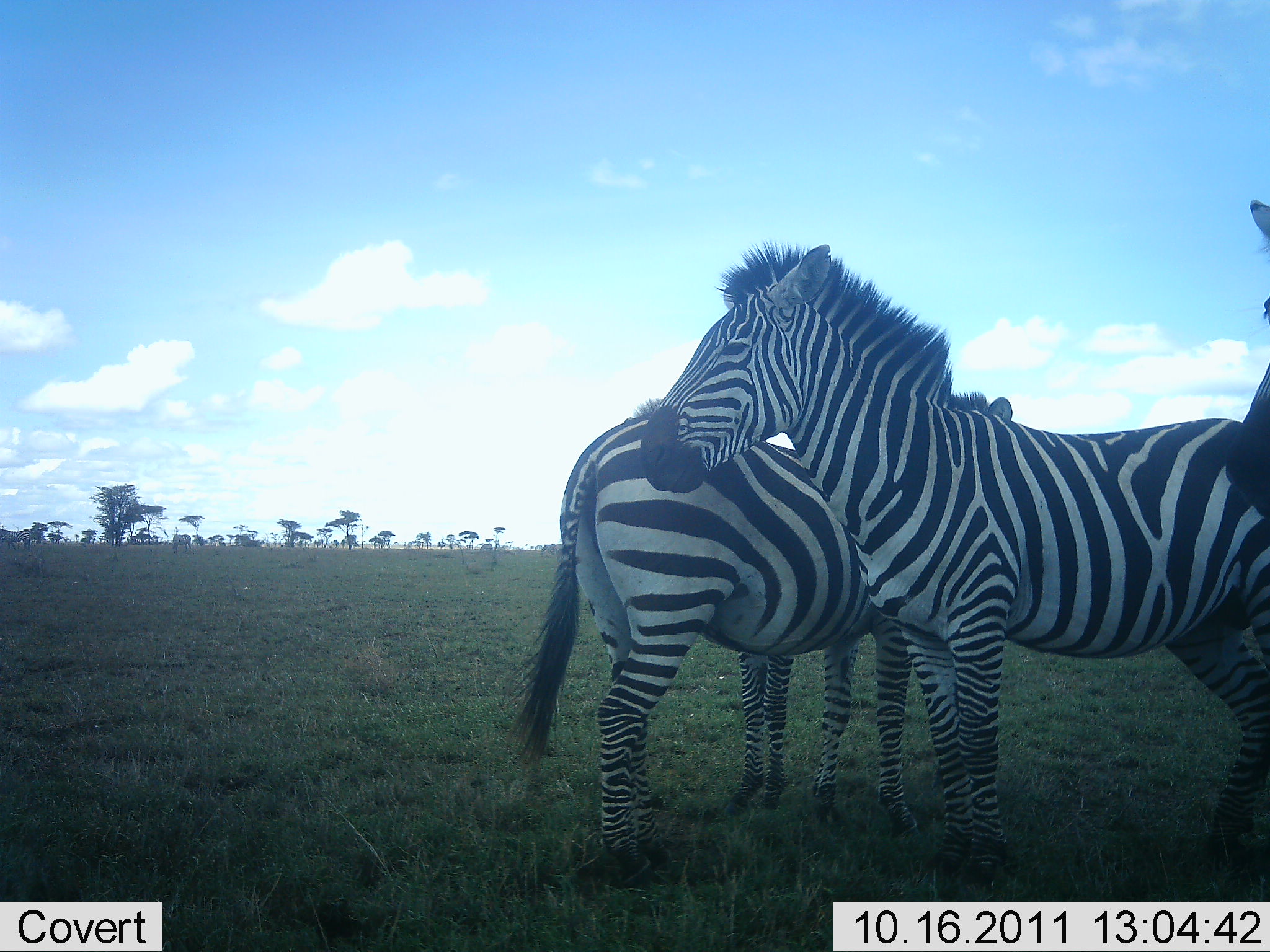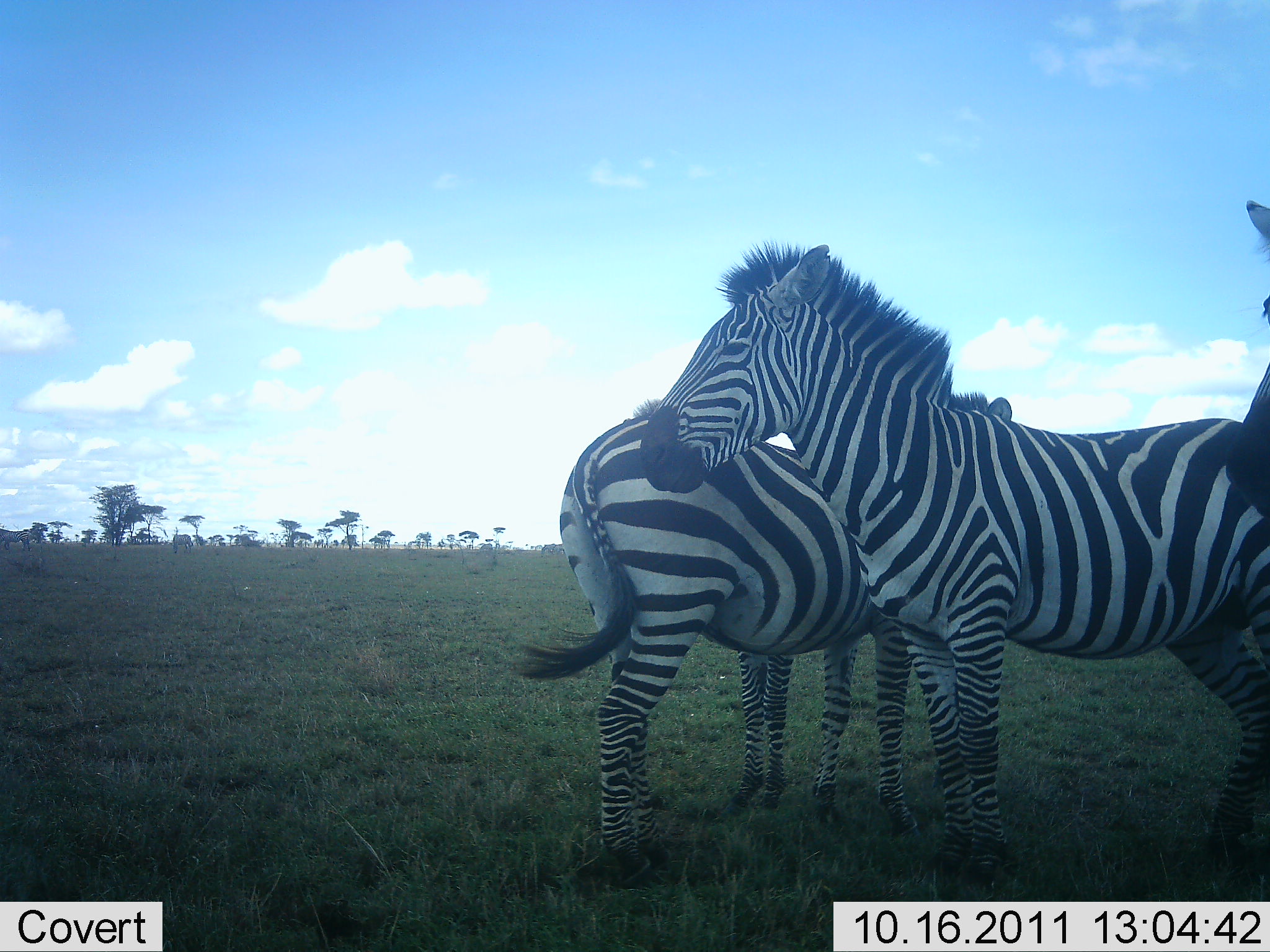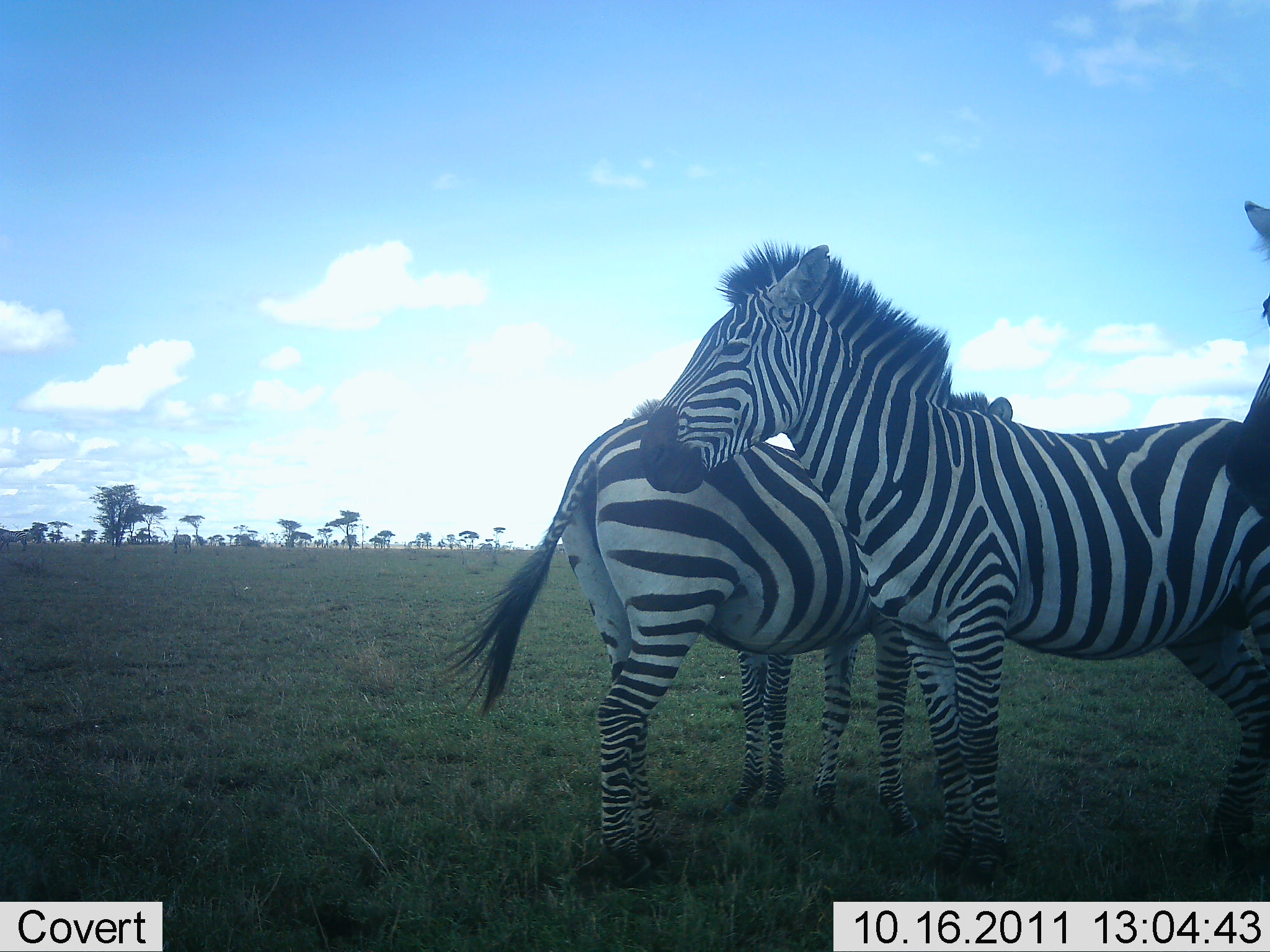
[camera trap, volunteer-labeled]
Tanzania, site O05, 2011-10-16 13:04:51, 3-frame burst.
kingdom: Animalia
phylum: Chordata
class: Mammalia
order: Perissodactyla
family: Equidae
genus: Equus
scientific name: Equus quagga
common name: plains zebra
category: zebra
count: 3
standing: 88%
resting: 12%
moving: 6%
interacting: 6%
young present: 0%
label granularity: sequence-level